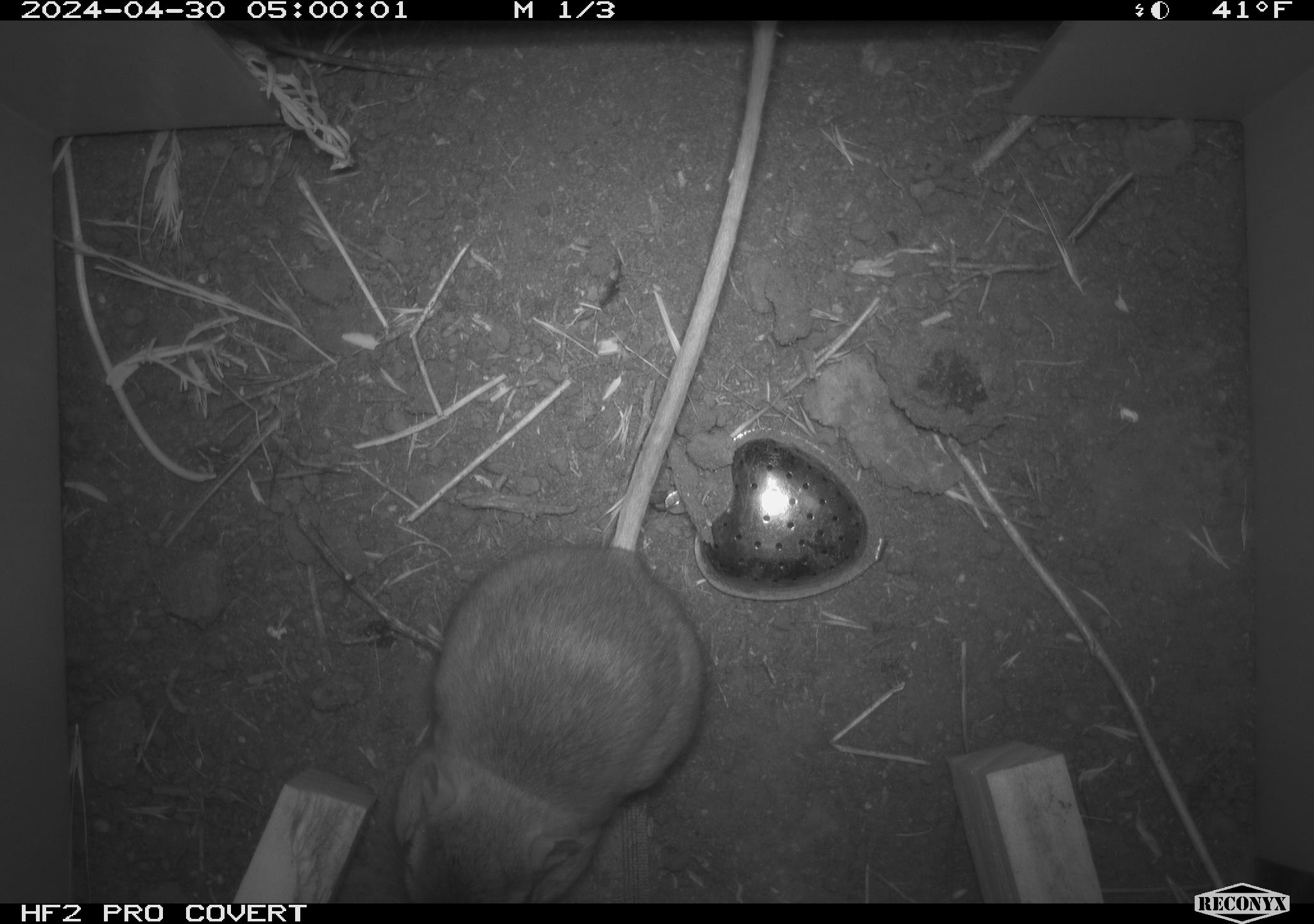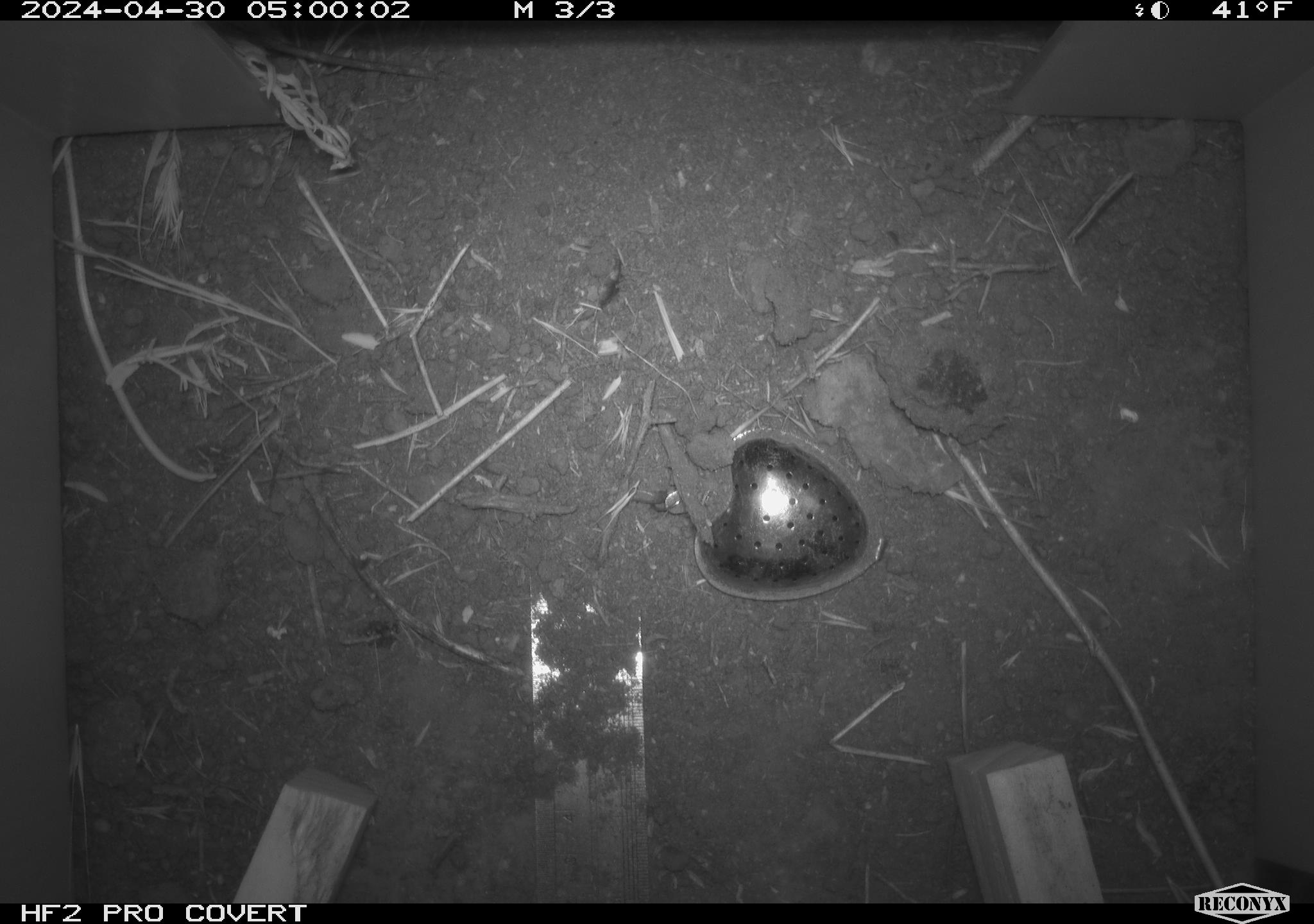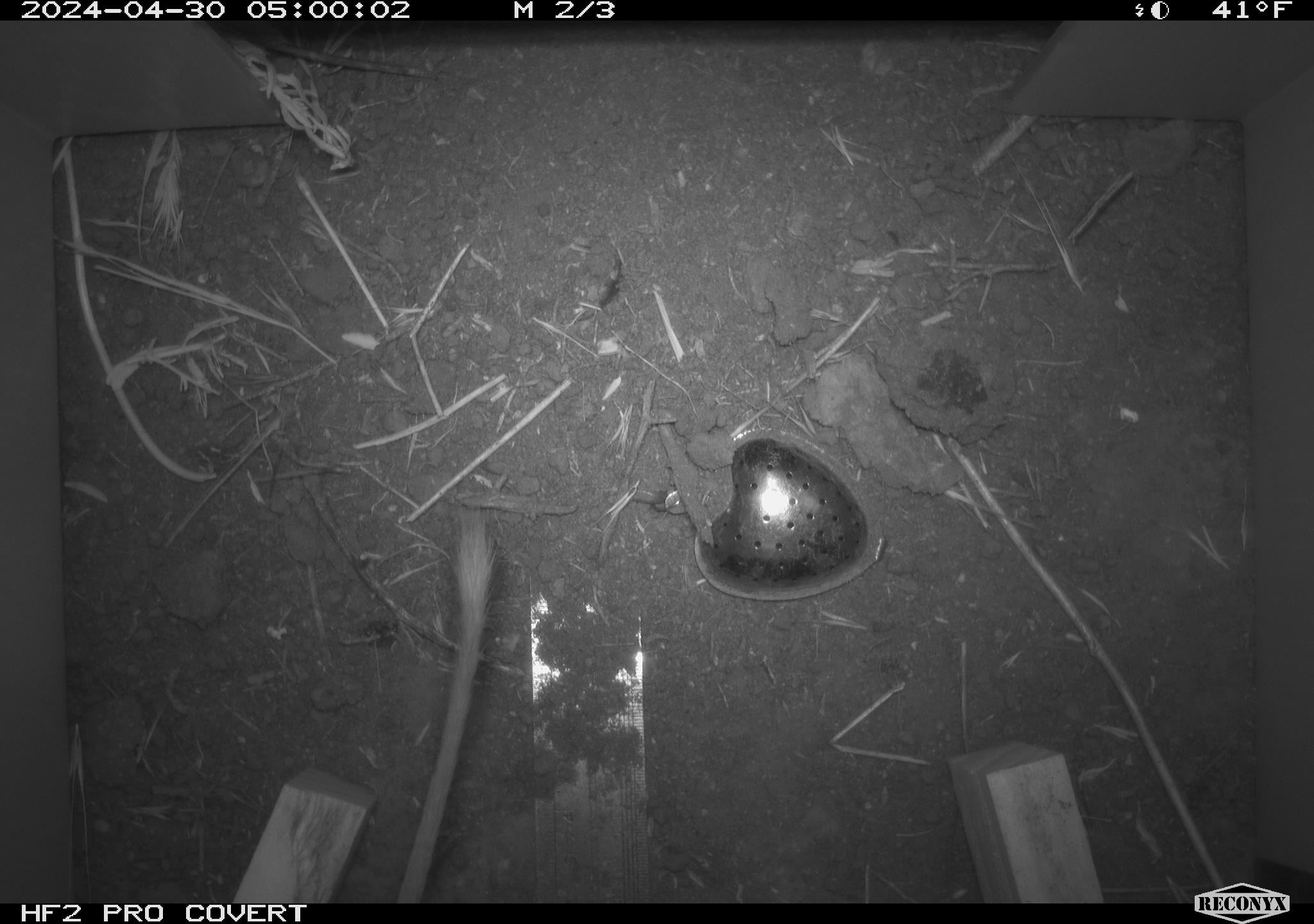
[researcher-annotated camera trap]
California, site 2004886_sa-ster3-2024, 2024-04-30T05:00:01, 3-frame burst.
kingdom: Animalia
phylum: Chordata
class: Mammalia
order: Rodentia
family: Heteromyidae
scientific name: Heteromyidae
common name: kangaroo rats and pocket mice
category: heteromyidae family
Heteromyidae family (kangaroo rats and pocket mice) (Heteromyidae).